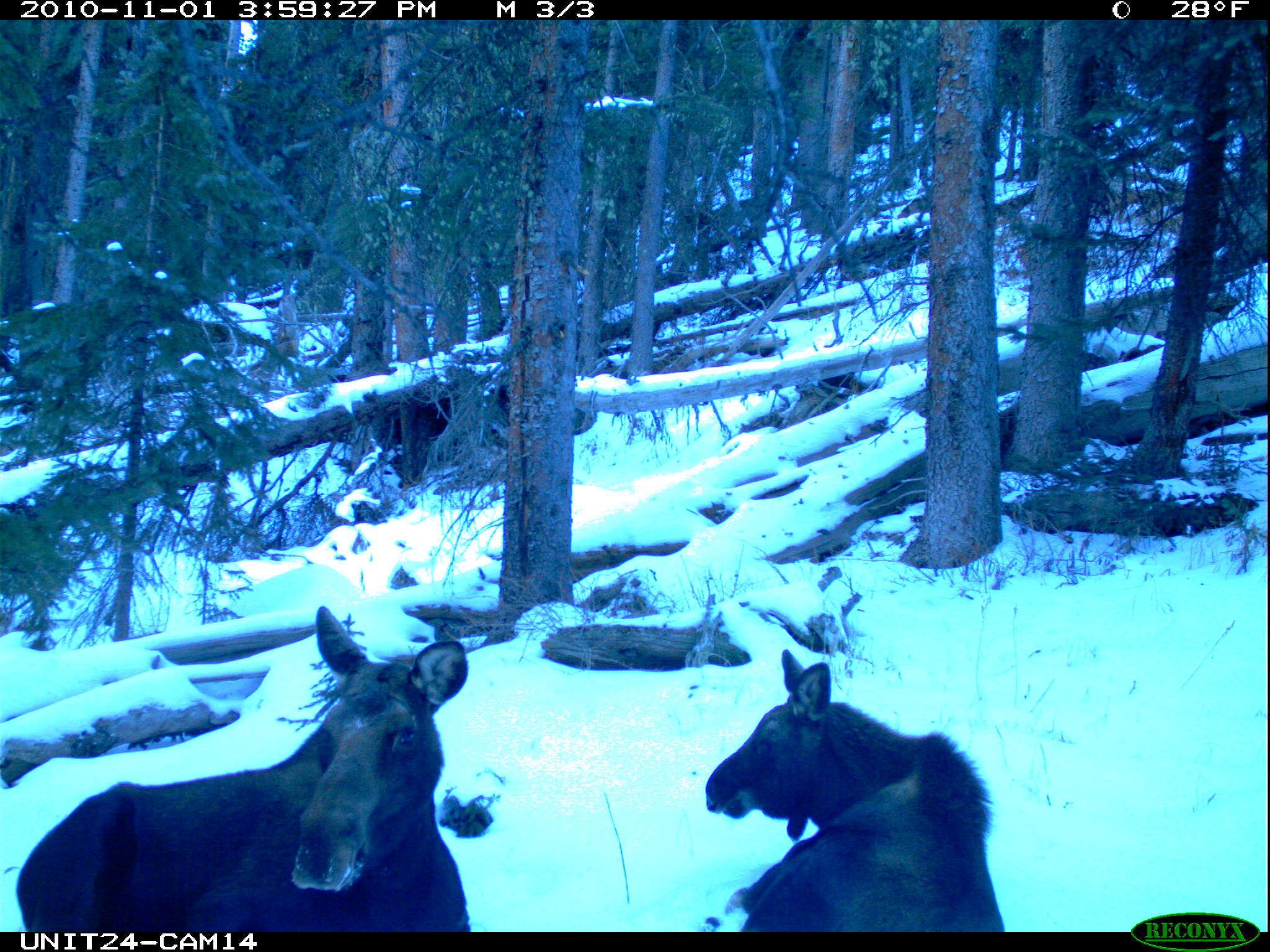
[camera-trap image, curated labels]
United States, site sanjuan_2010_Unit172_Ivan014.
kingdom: Animalia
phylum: Chordata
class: Mammalia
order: Artiodactyla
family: Cervidae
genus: Alces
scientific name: Alces alces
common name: moose